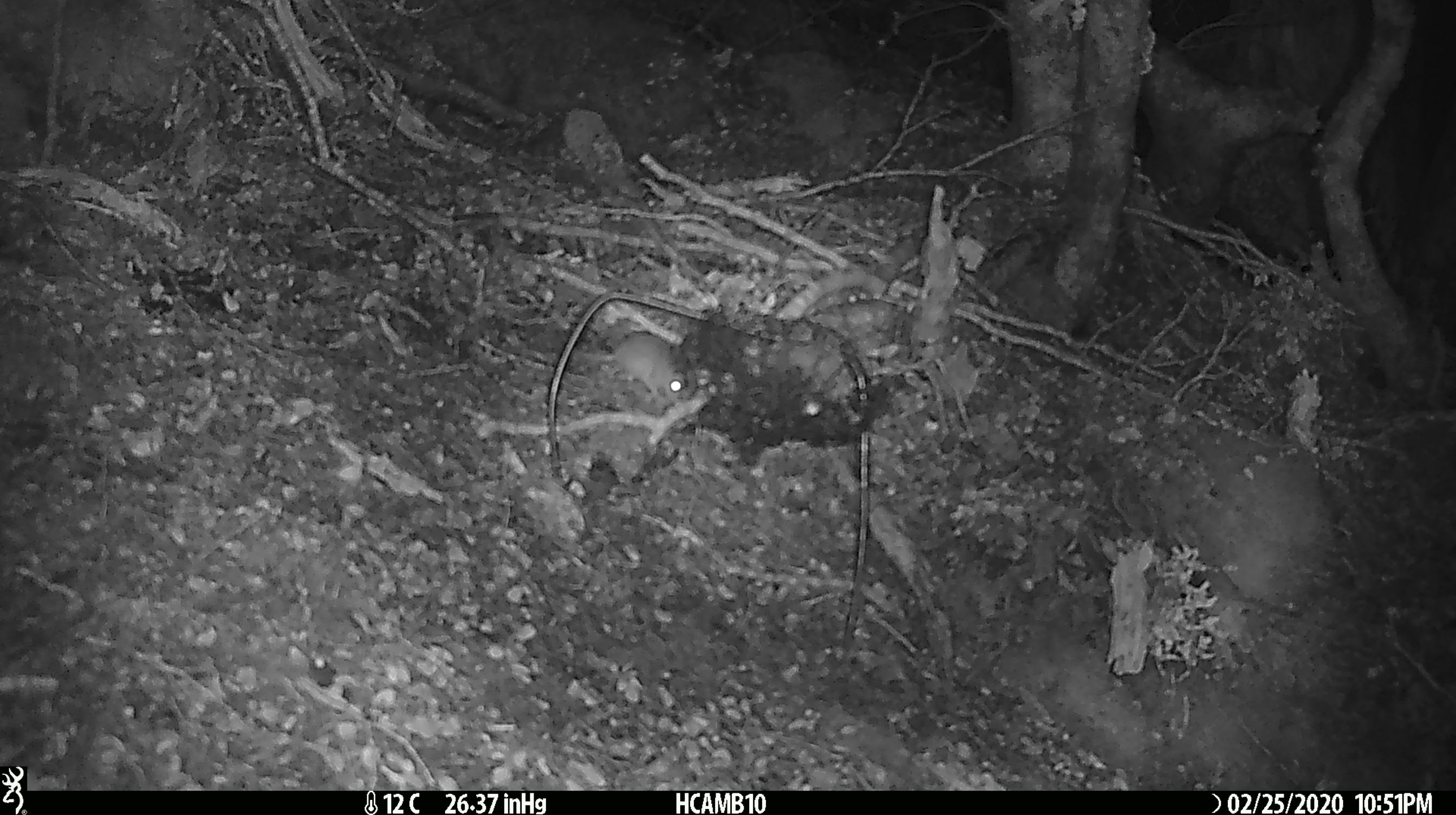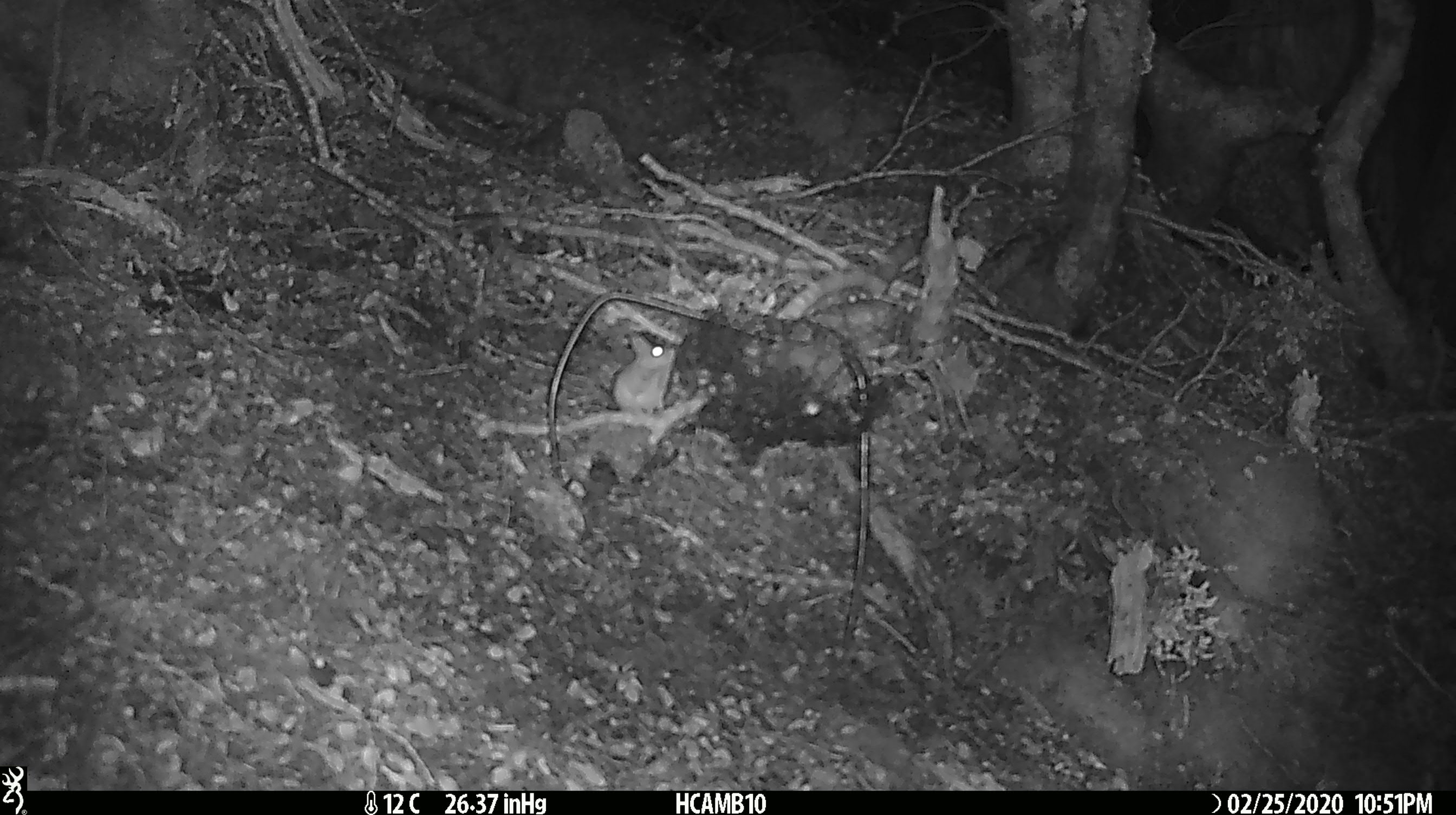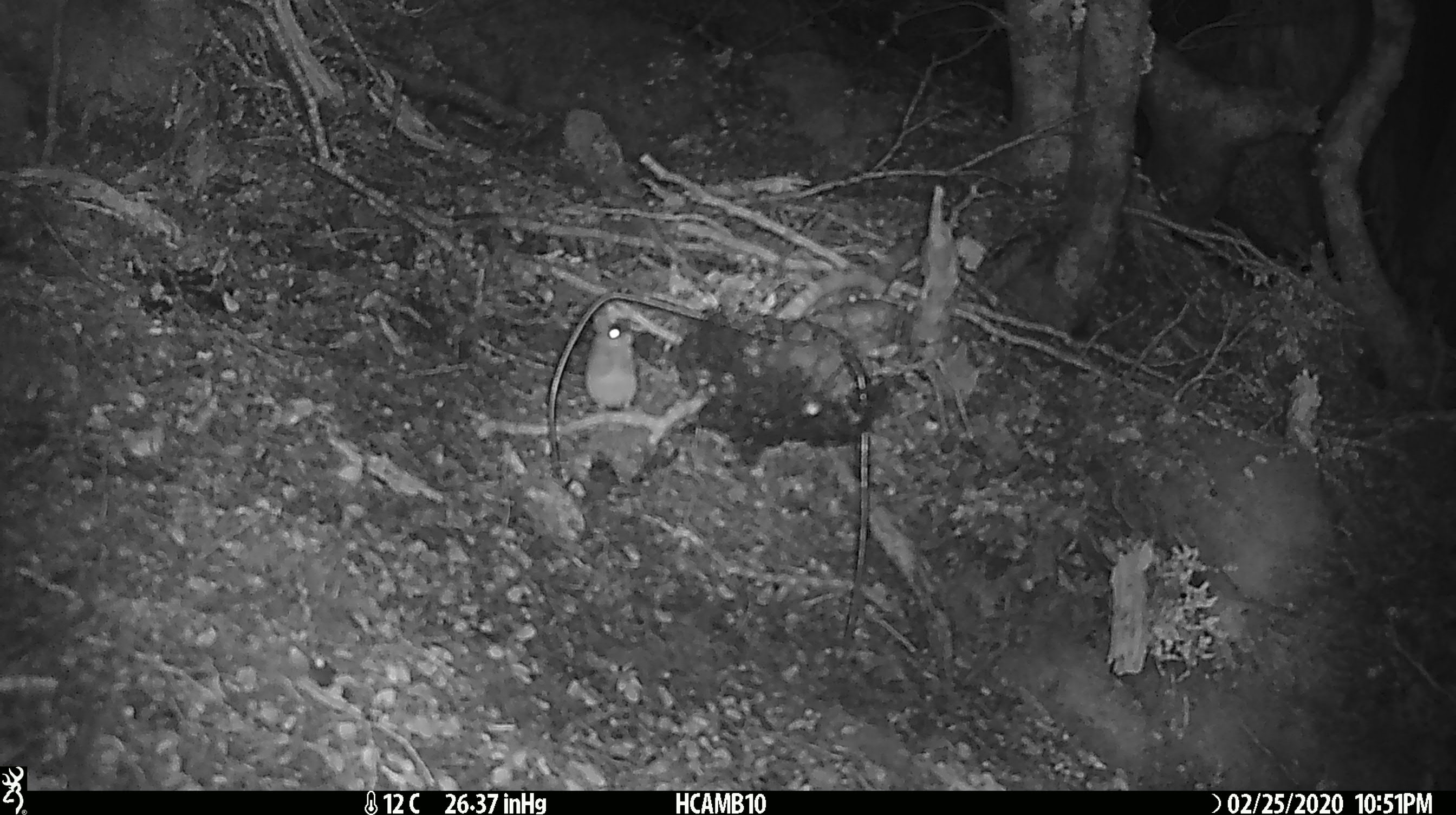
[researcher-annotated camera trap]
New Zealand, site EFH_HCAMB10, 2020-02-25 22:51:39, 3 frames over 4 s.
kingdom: Animalia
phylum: Chordata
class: Mammalia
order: Rodentia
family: Muridae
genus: Mus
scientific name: Mus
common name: mouse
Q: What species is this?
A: Mouse (Mus).